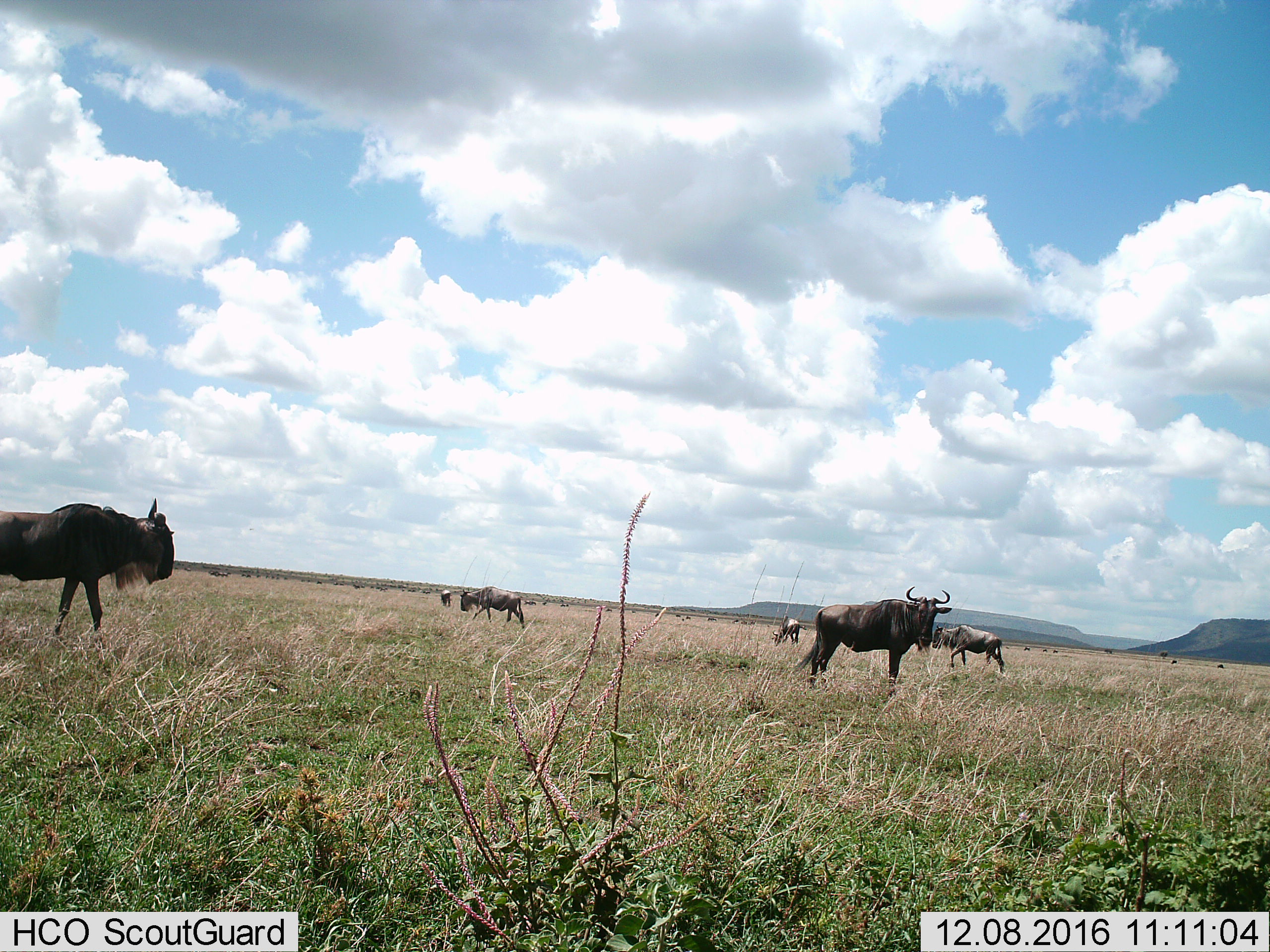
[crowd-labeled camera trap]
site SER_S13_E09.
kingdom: Animalia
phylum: Chordata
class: Mammalia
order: Artiodactyla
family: Bovidae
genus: Connochaetes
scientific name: Connochaetes taurinus taurinus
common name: blue wildebeest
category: wildebeestblue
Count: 11-50.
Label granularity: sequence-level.